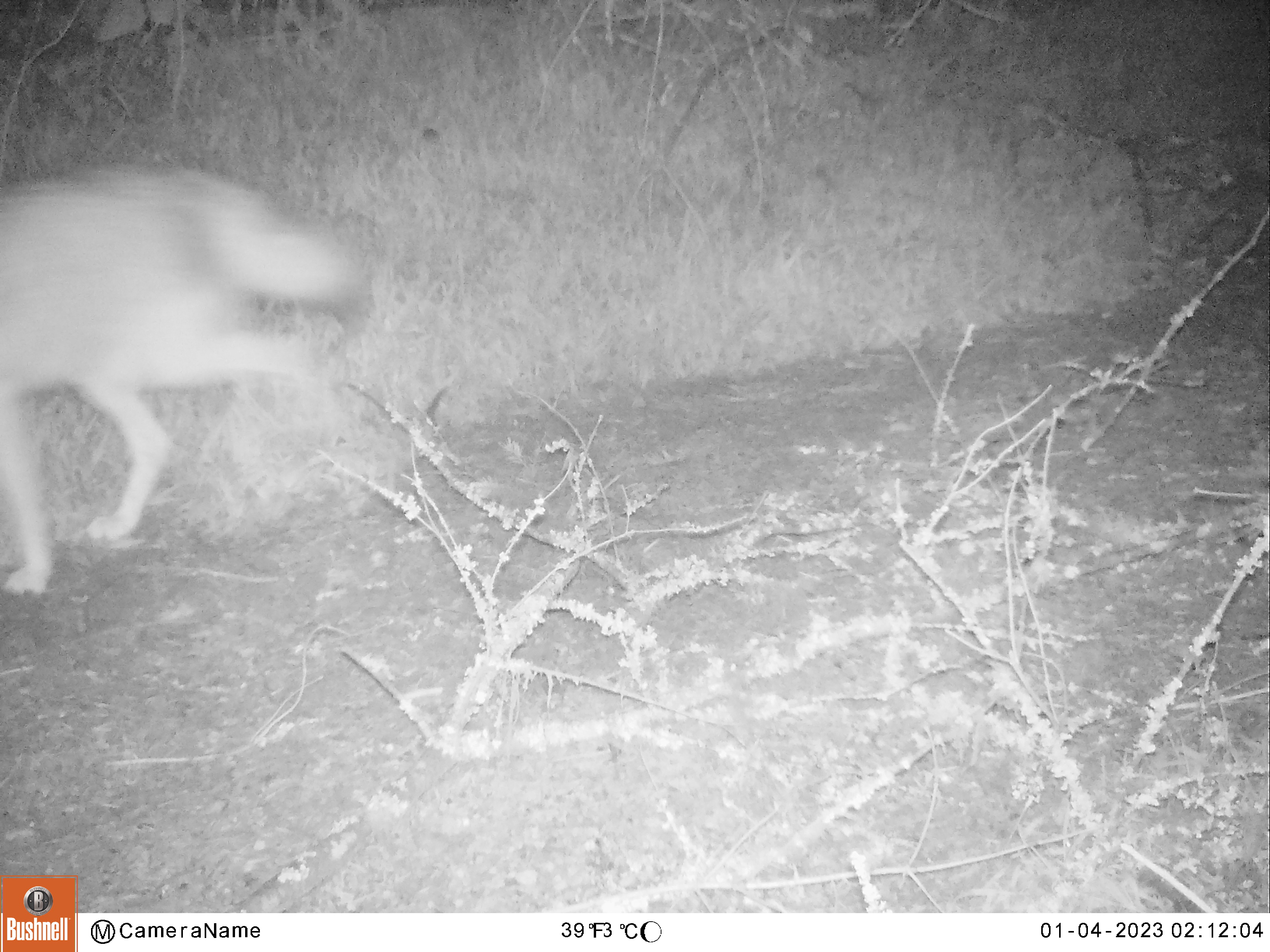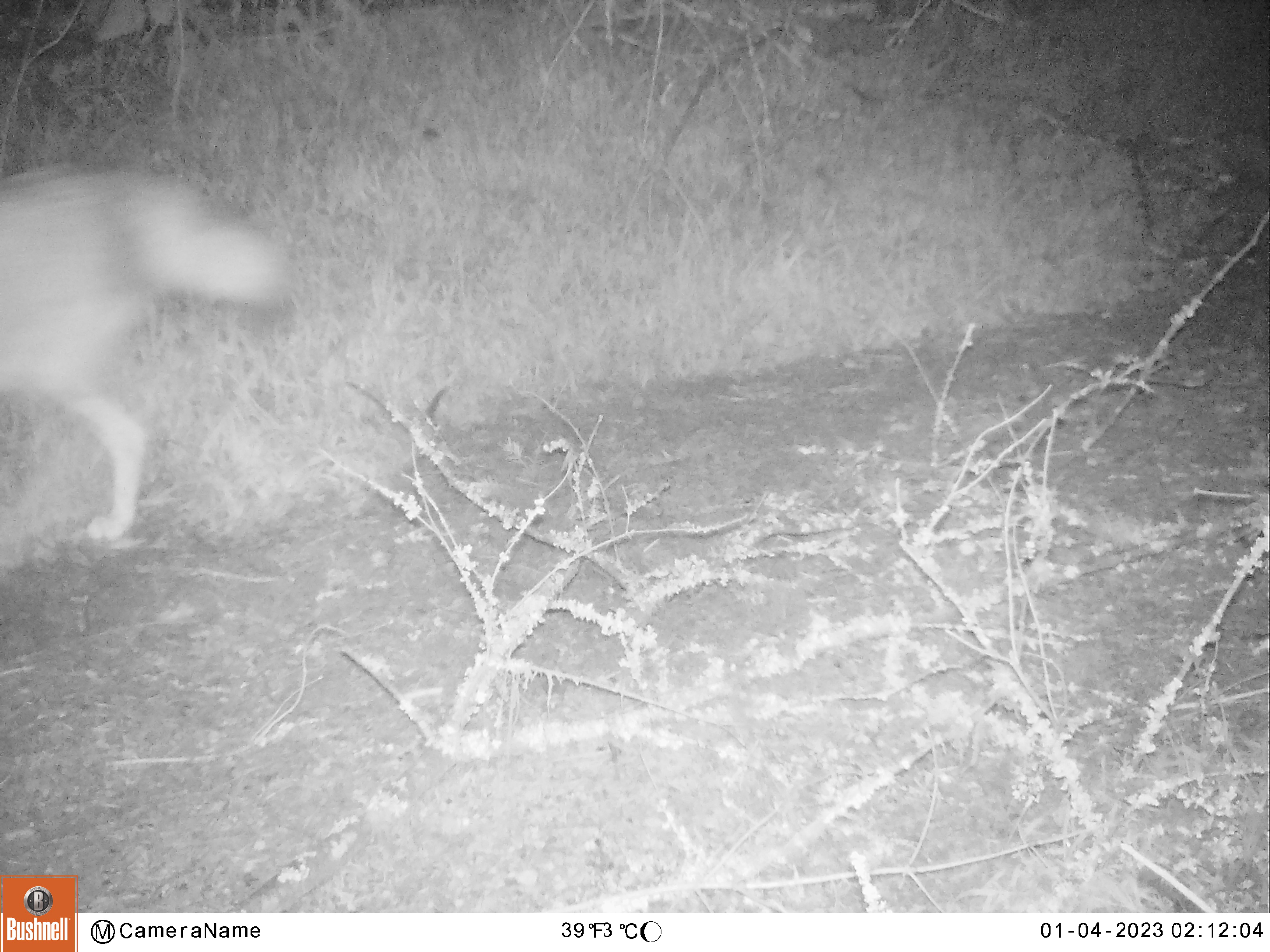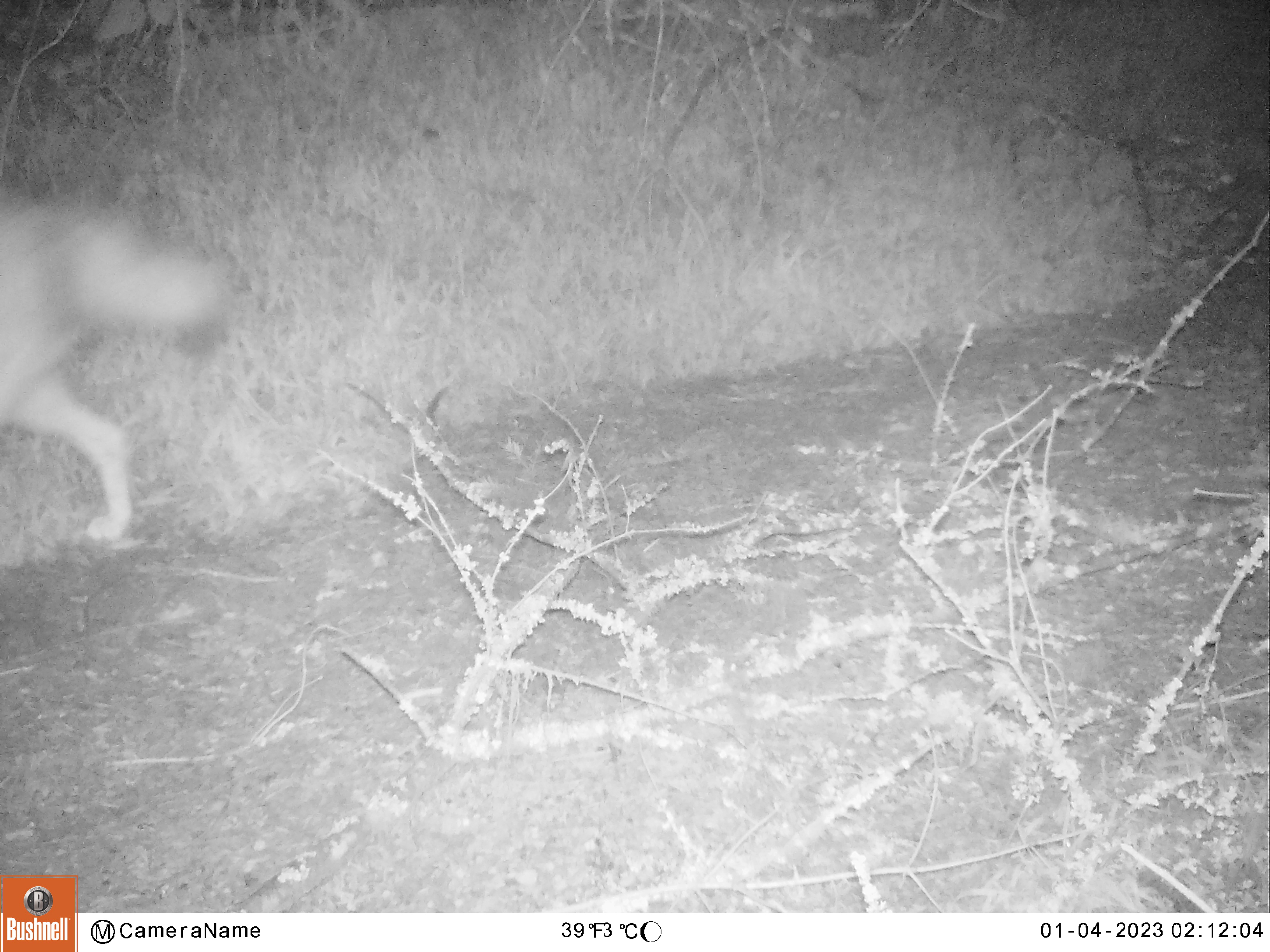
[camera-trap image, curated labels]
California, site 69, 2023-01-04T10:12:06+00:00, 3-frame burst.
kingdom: Animalia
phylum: Chordata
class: Mammalia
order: Carnivora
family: Canidae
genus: Canis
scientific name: Canis latrans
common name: coyote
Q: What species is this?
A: Coyote (Canis latrans).